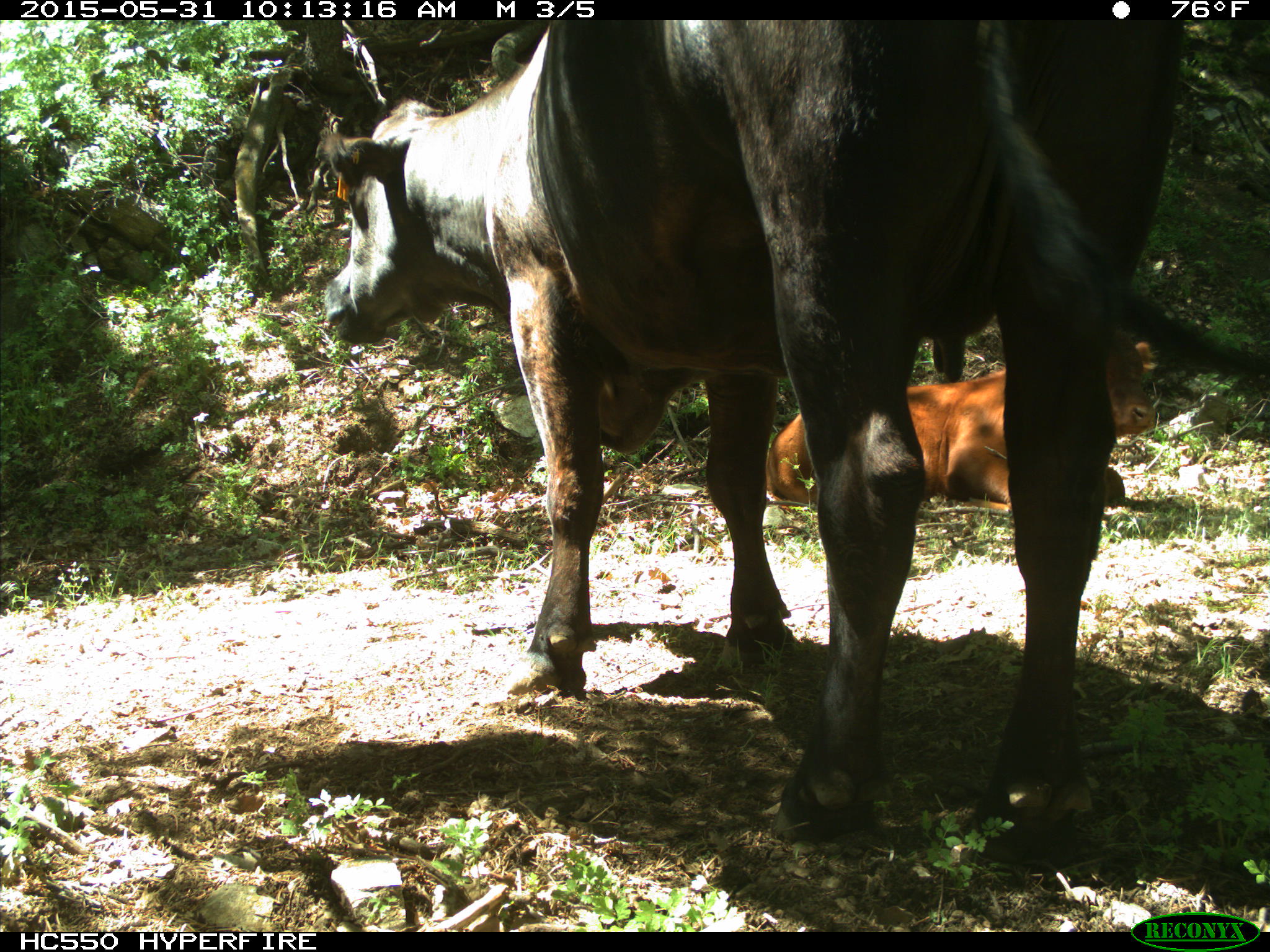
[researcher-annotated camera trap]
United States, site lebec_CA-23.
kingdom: Animalia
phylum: Chordata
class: Mammalia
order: Artiodactyla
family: Bovidae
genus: Bos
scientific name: Bos taurus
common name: domestic cow